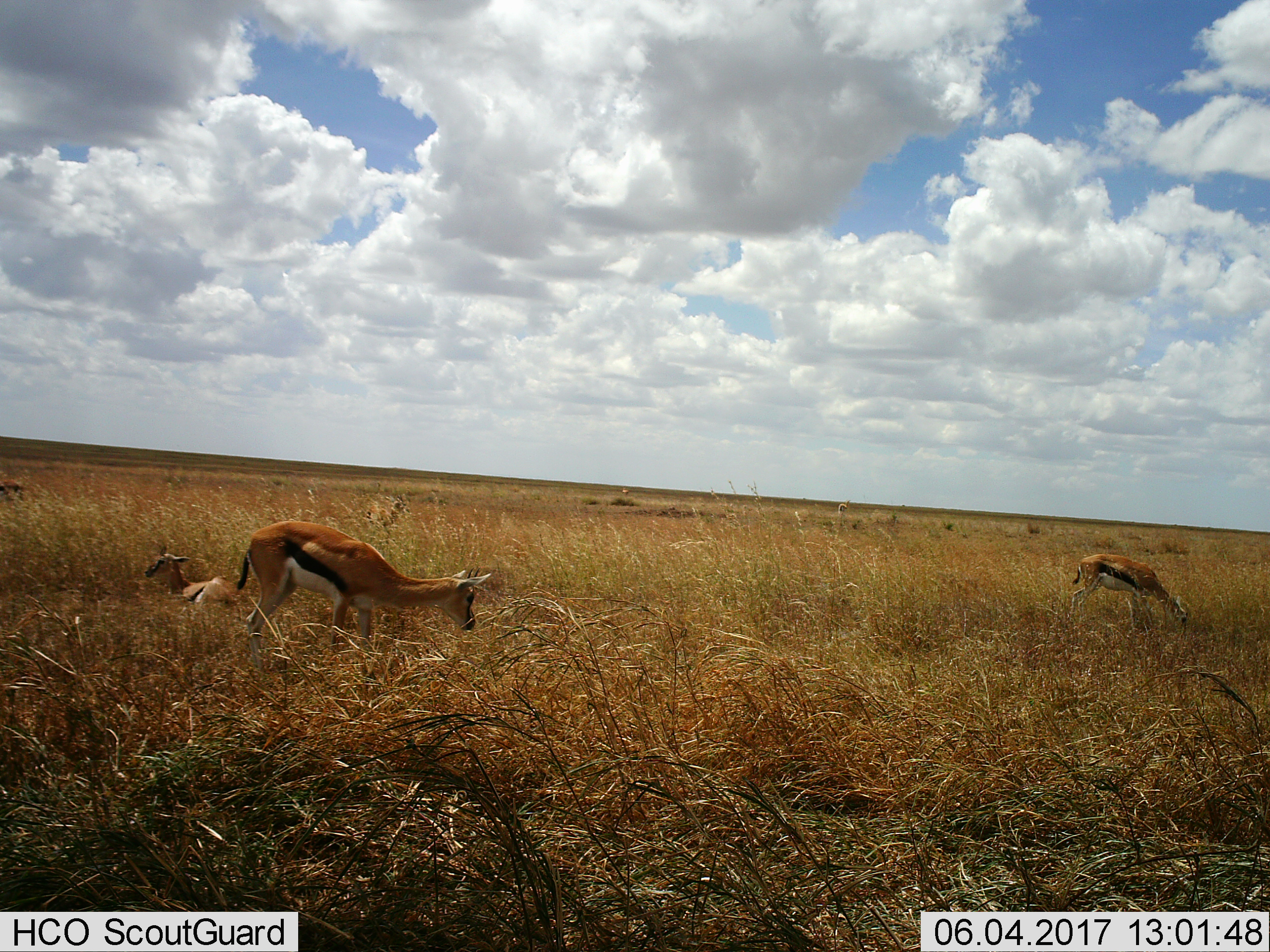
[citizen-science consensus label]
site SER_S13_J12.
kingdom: Animalia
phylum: Chordata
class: Mammalia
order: Artiodactyla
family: Bovidae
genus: Eudorcas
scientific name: Eudorcas thomsonii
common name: thomson's gazelle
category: gazellethomsons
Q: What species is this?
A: Gazellethomsons (thomson's gazelle) (Eudorcas thomsonii).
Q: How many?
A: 4.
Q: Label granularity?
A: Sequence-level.